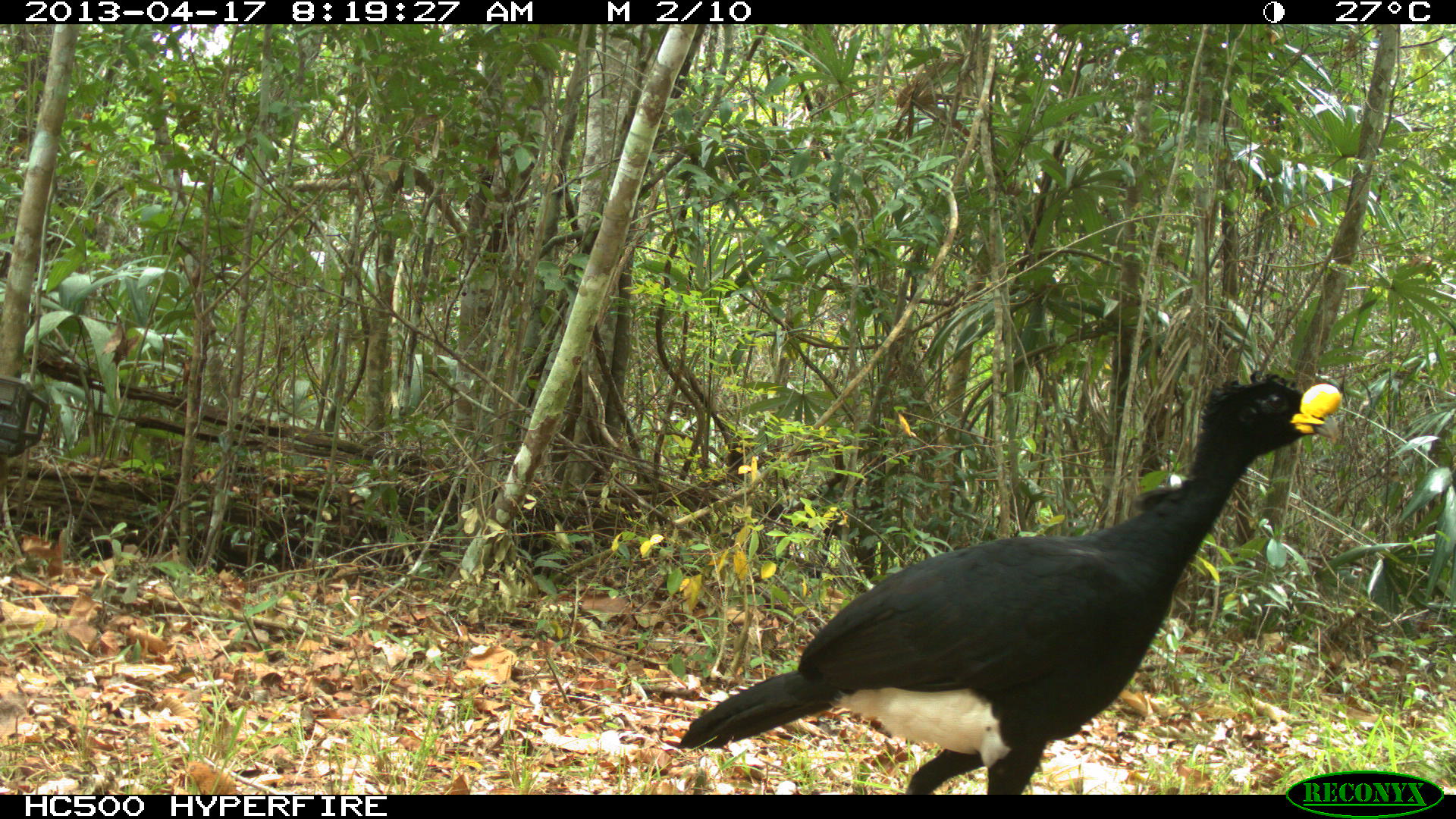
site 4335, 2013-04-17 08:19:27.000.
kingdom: Animalia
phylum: Chordata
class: Aves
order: Galliformes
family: Cracidae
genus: Crax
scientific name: Crax rubra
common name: great curassow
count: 1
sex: male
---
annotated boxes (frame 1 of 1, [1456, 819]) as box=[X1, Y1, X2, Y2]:
crax rubra: box=[680, 369, 1342, 794]